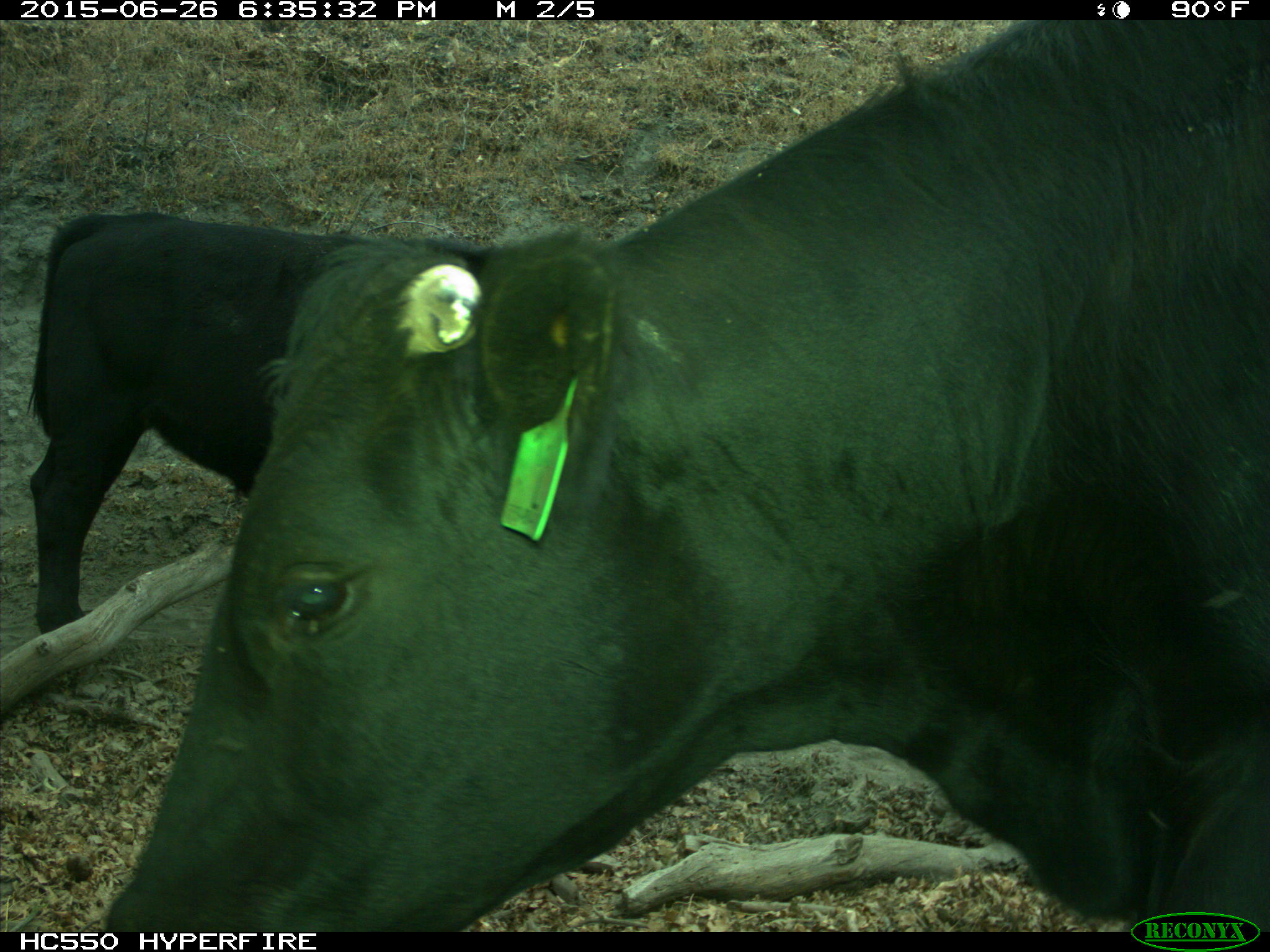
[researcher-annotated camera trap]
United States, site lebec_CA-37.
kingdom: Animalia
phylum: Chordata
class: Mammalia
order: Artiodactyla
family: Bovidae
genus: Bos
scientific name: Bos taurus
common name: domestic cow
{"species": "Bos taurus (domestic cow)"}